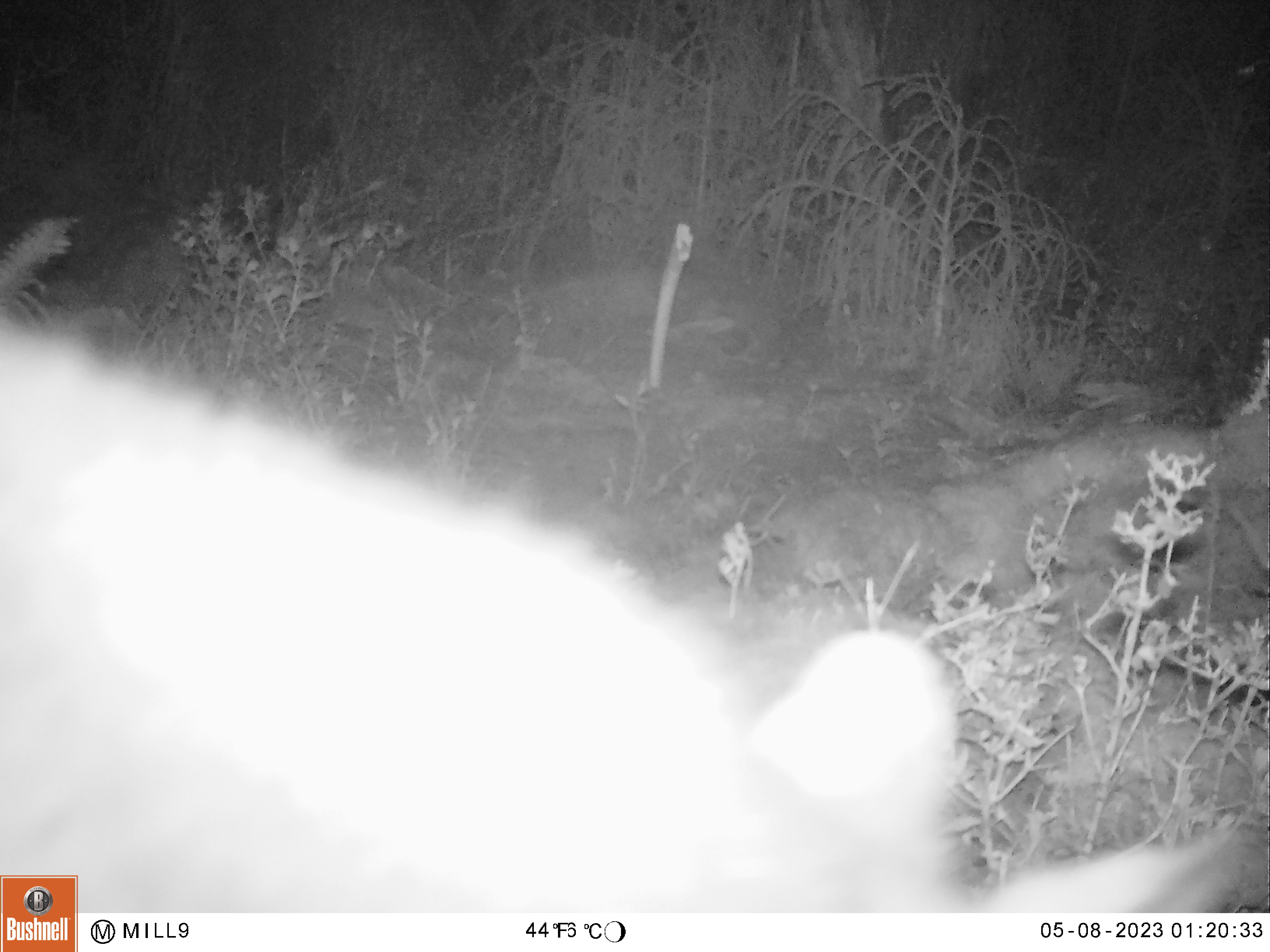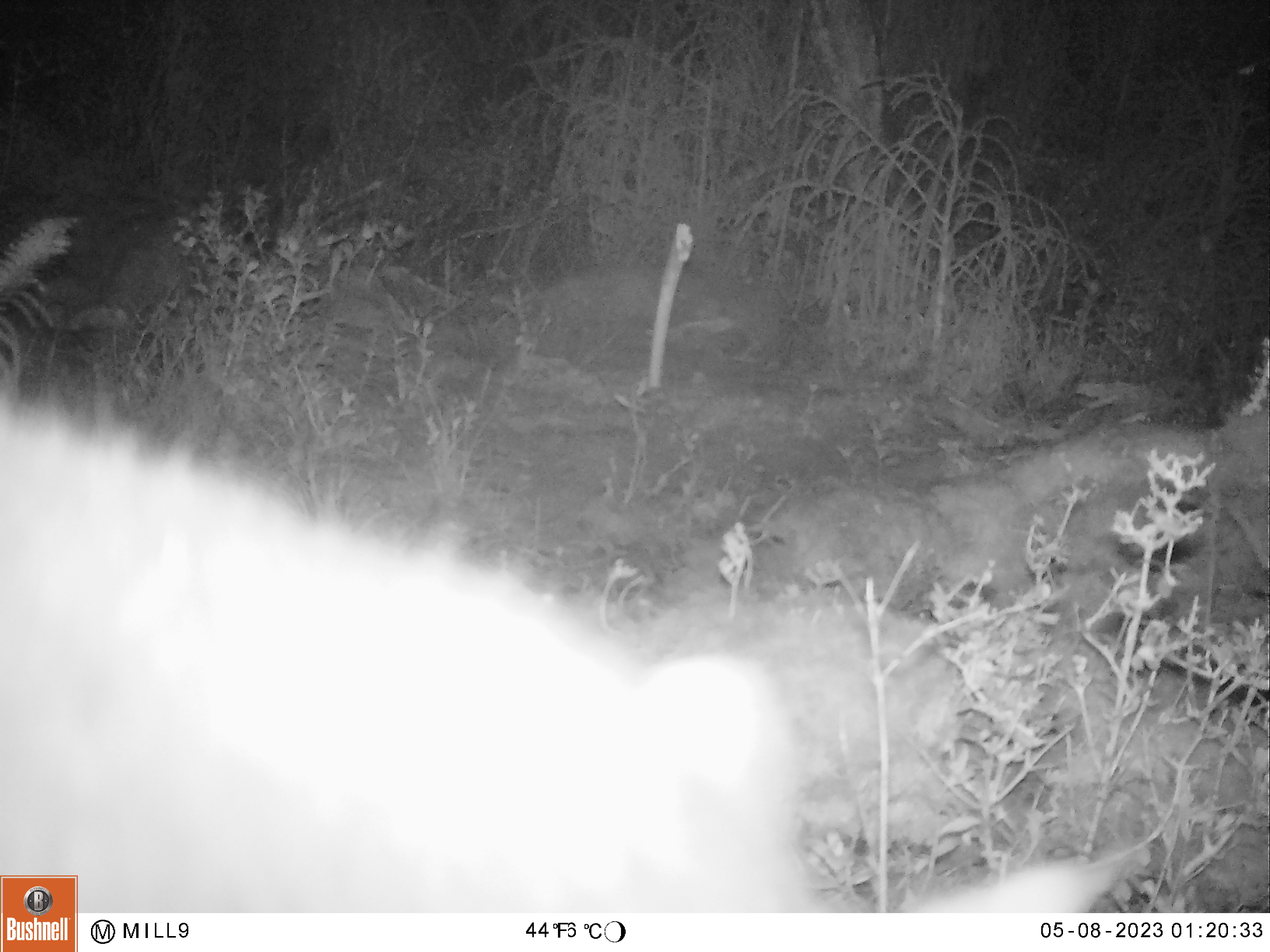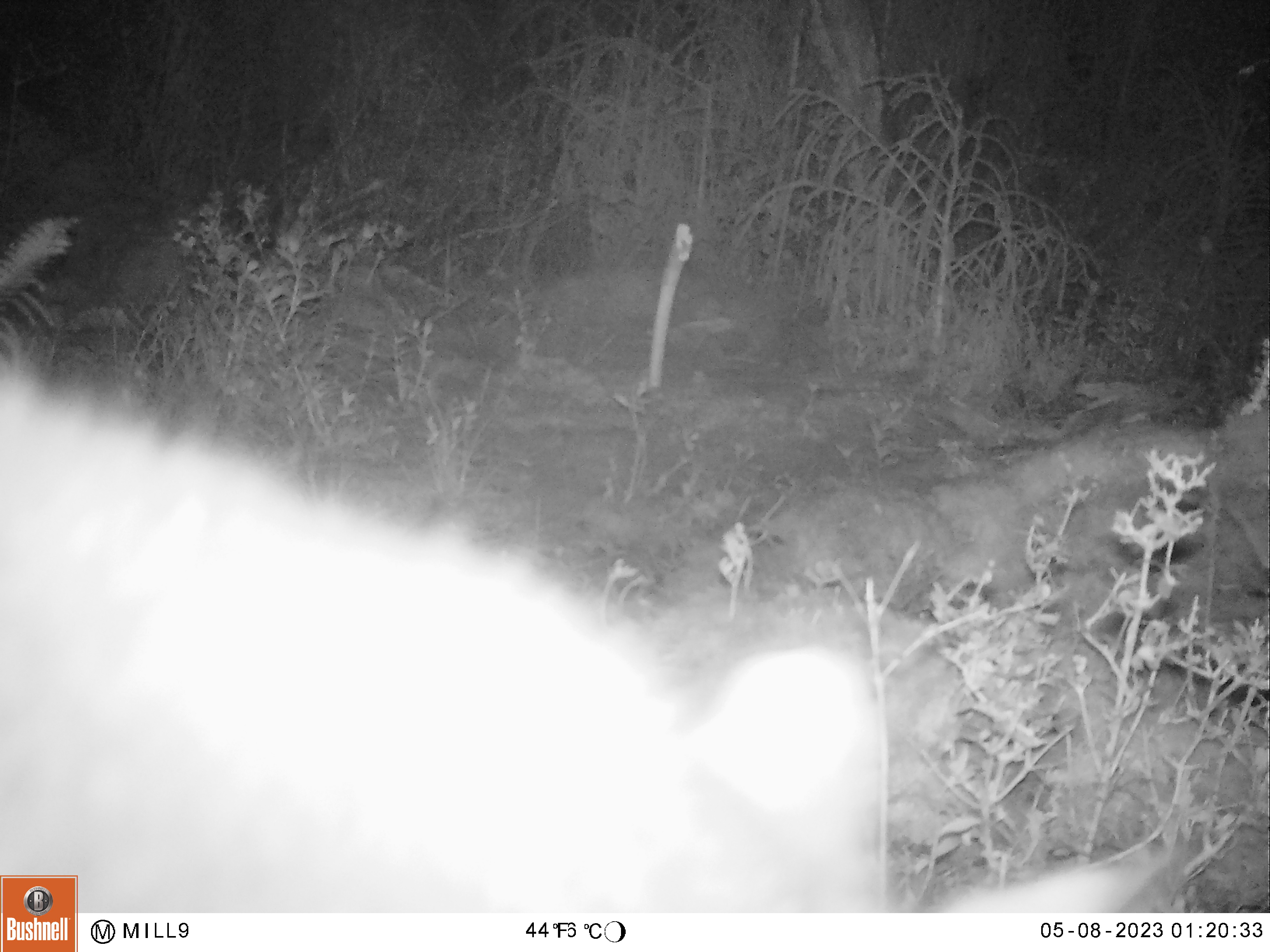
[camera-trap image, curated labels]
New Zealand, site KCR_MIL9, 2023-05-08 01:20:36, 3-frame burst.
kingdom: Animalia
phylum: Chordata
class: Mammalia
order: Diprotodontia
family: Phalangeridae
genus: Trichosurus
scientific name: Trichosurus vulpecula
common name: common brushtail possum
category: possum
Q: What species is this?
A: Possum (common brushtail possum) (Trichosurus vulpecula).